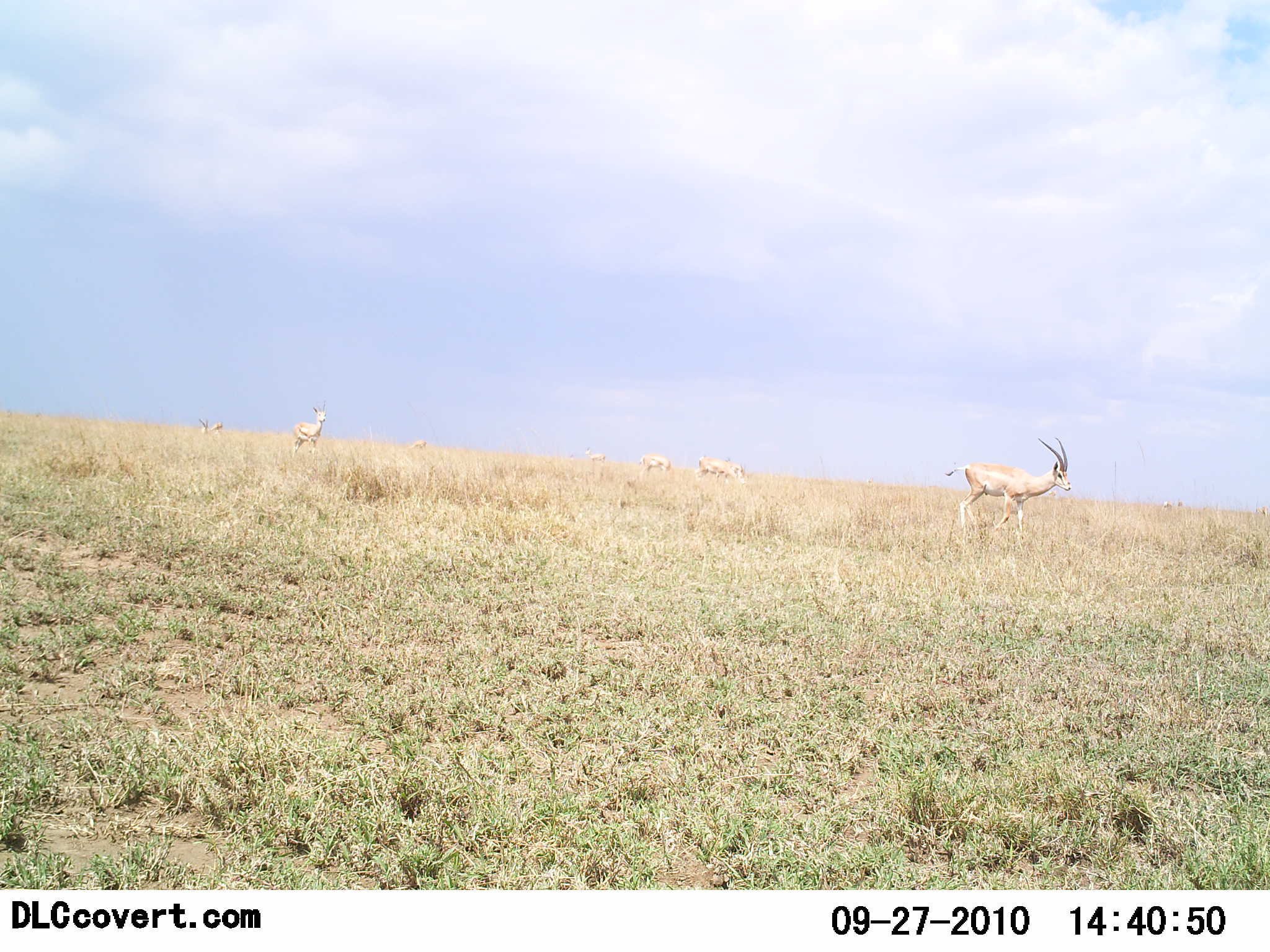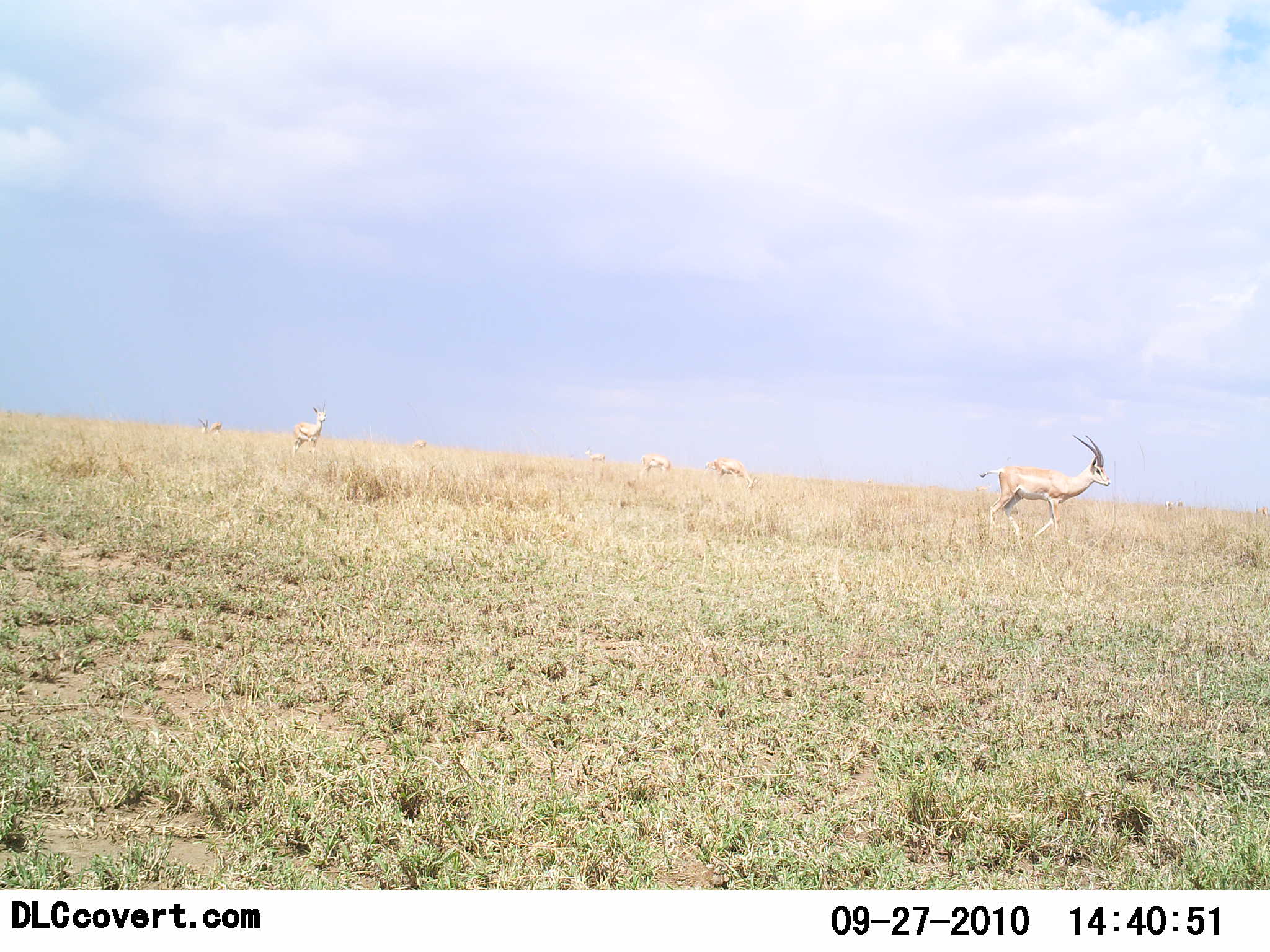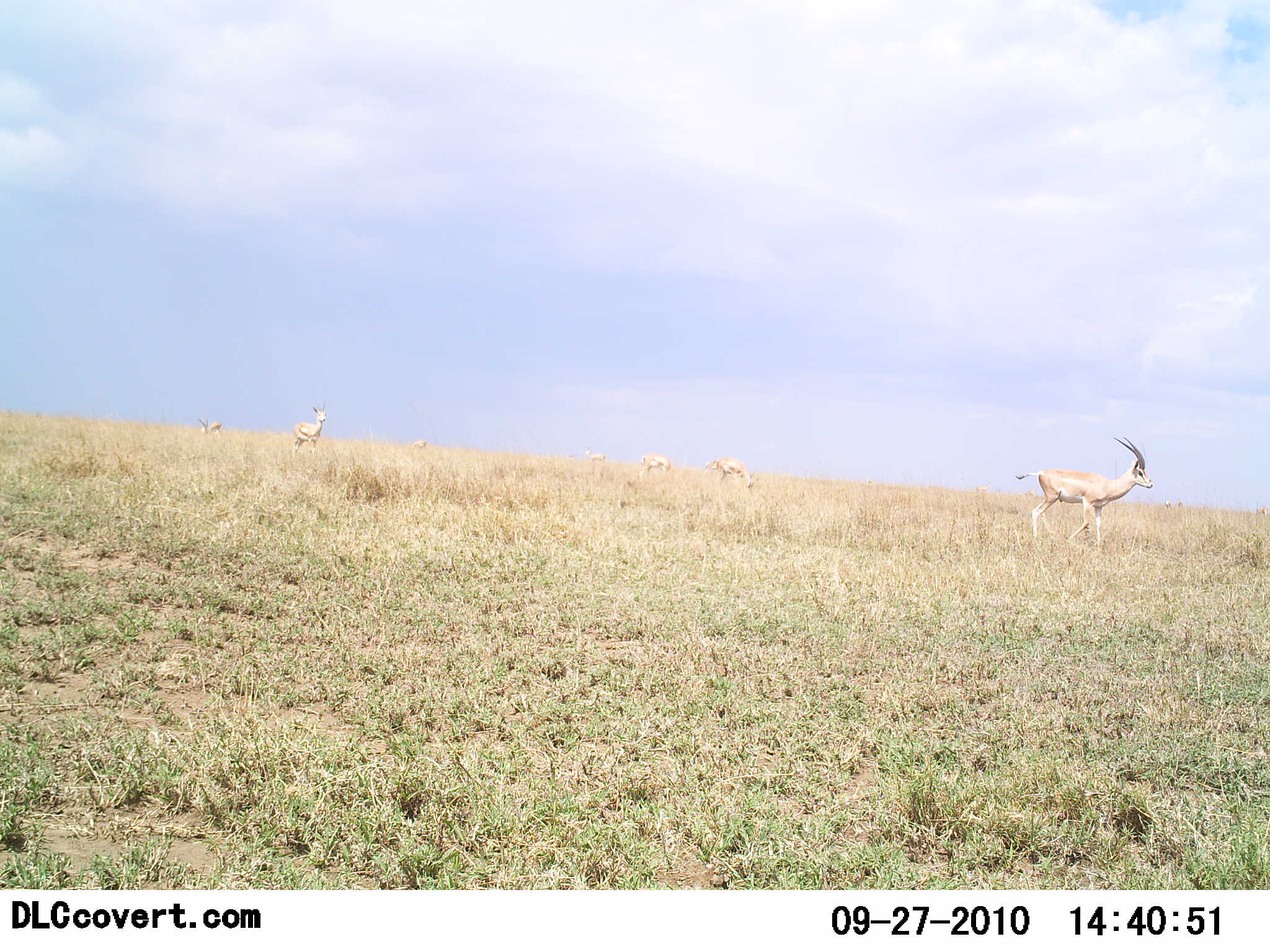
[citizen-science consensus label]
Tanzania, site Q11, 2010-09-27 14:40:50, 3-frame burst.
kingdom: Animalia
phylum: Chordata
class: Mammalia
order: Artiodactyla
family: Bovidae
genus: Nanger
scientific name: Nanger granti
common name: grant's gazelle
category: gazellegrants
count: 6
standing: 50%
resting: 0%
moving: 83%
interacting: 0%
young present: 0%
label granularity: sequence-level